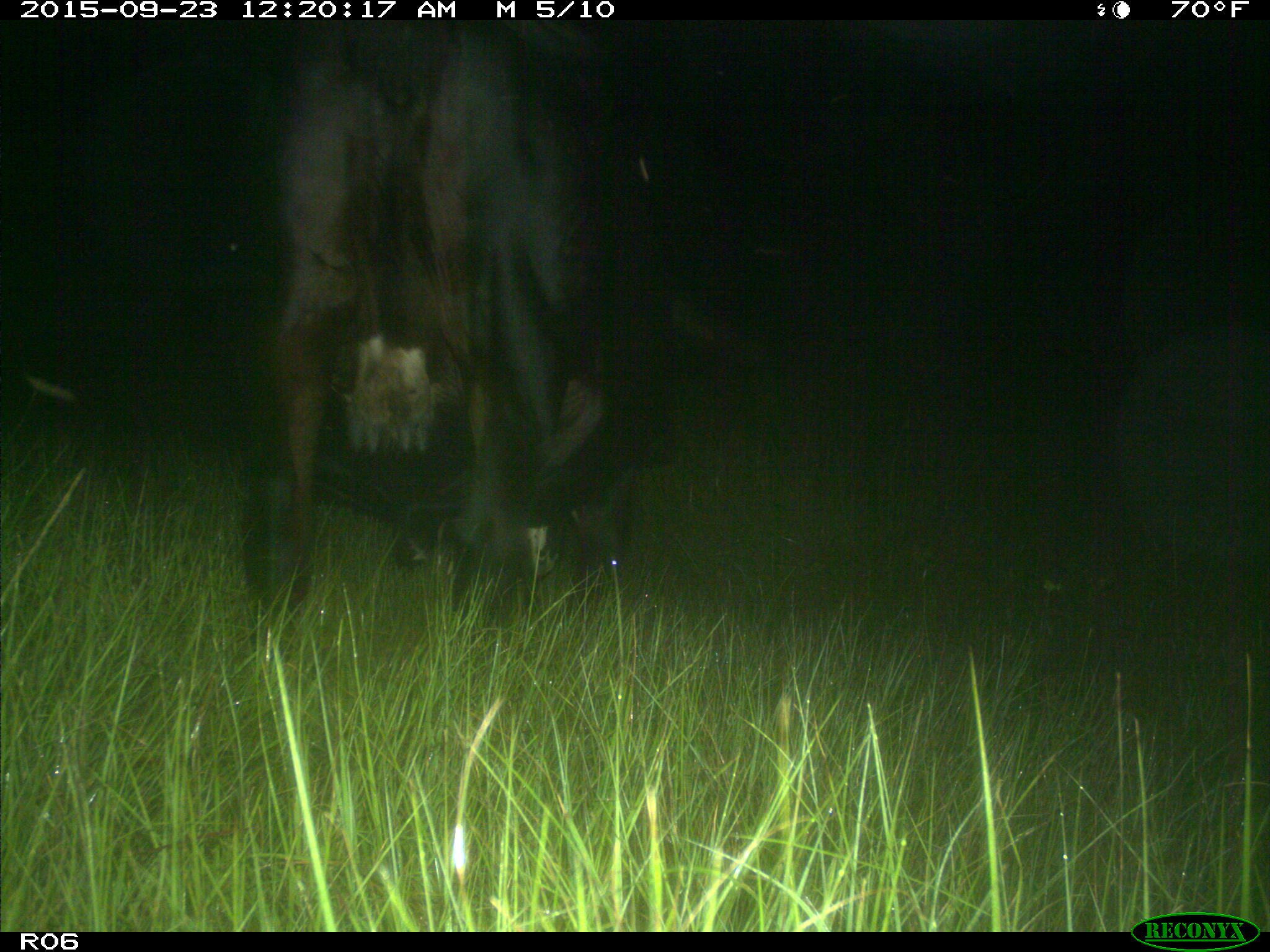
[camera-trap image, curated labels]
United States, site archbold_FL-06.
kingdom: Animalia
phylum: Chordata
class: Mammalia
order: Artiodactyla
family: Bovidae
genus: Bos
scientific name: Bos taurus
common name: domestic cow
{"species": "Bos taurus (domestic cow)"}